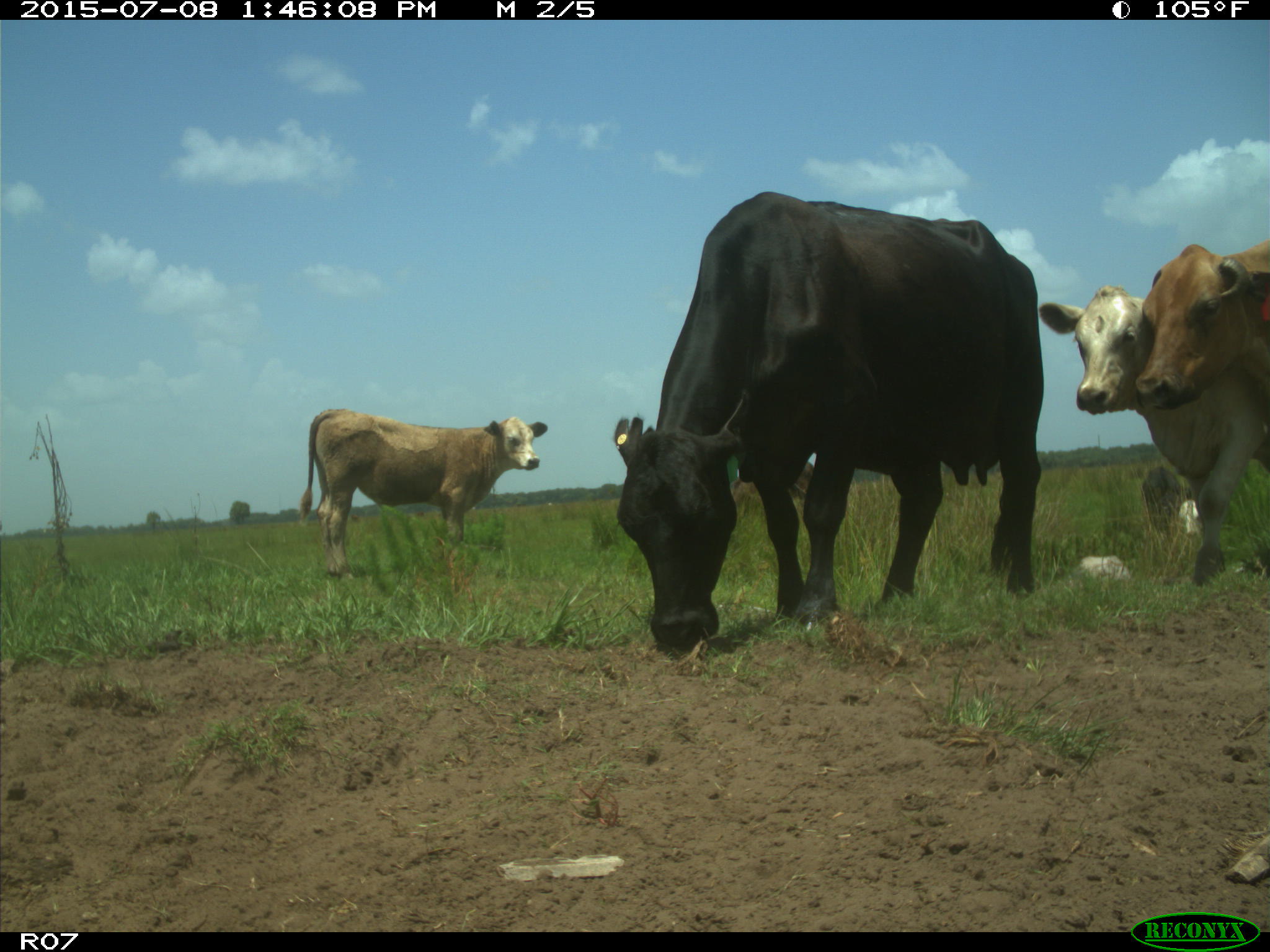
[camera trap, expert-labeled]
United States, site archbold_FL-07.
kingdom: Animalia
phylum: Chordata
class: Mammalia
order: Artiodactyla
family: Bovidae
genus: Bos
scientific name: Bos taurus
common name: domestic cow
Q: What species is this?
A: Bos taurus (domestic cow).